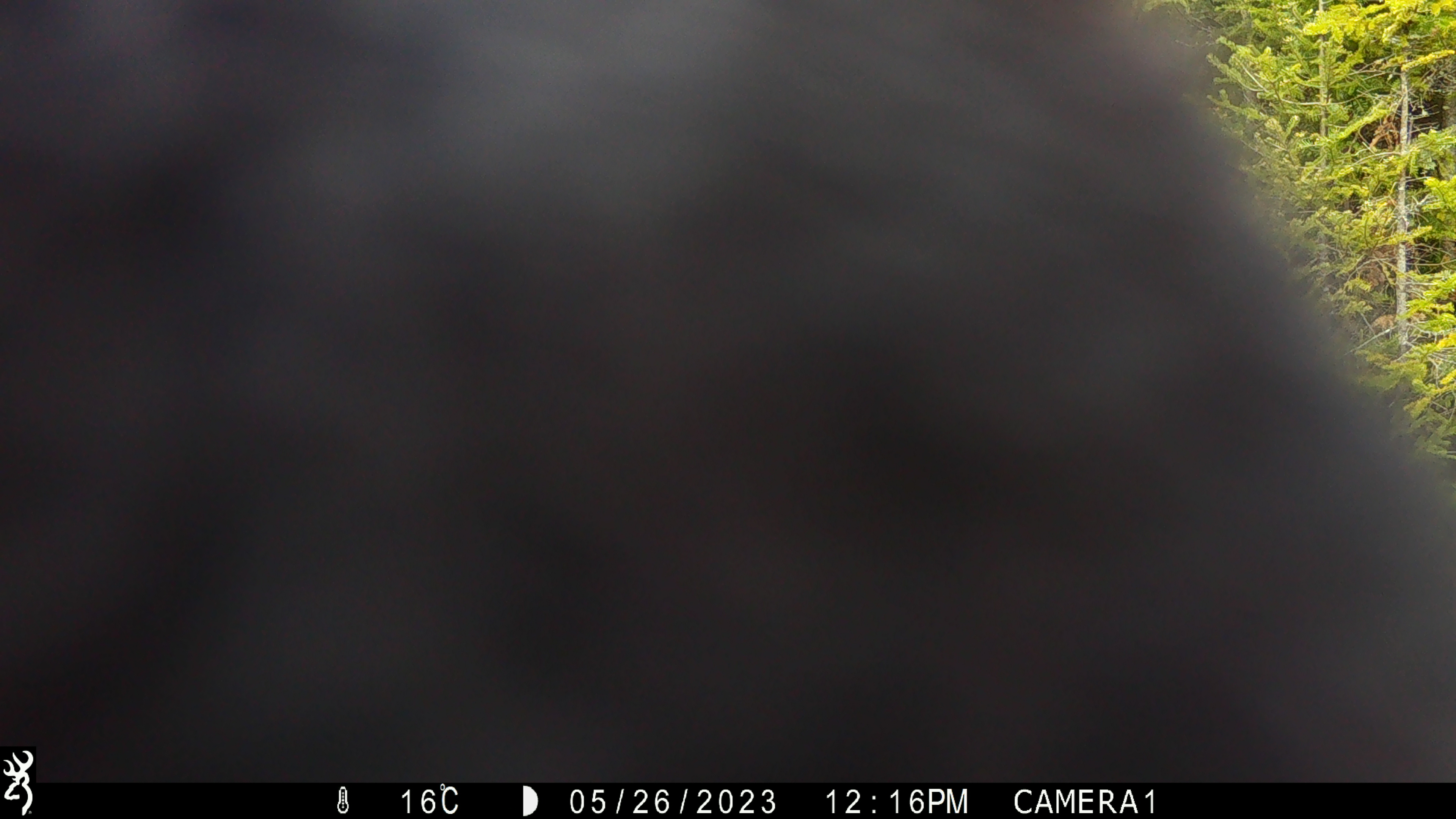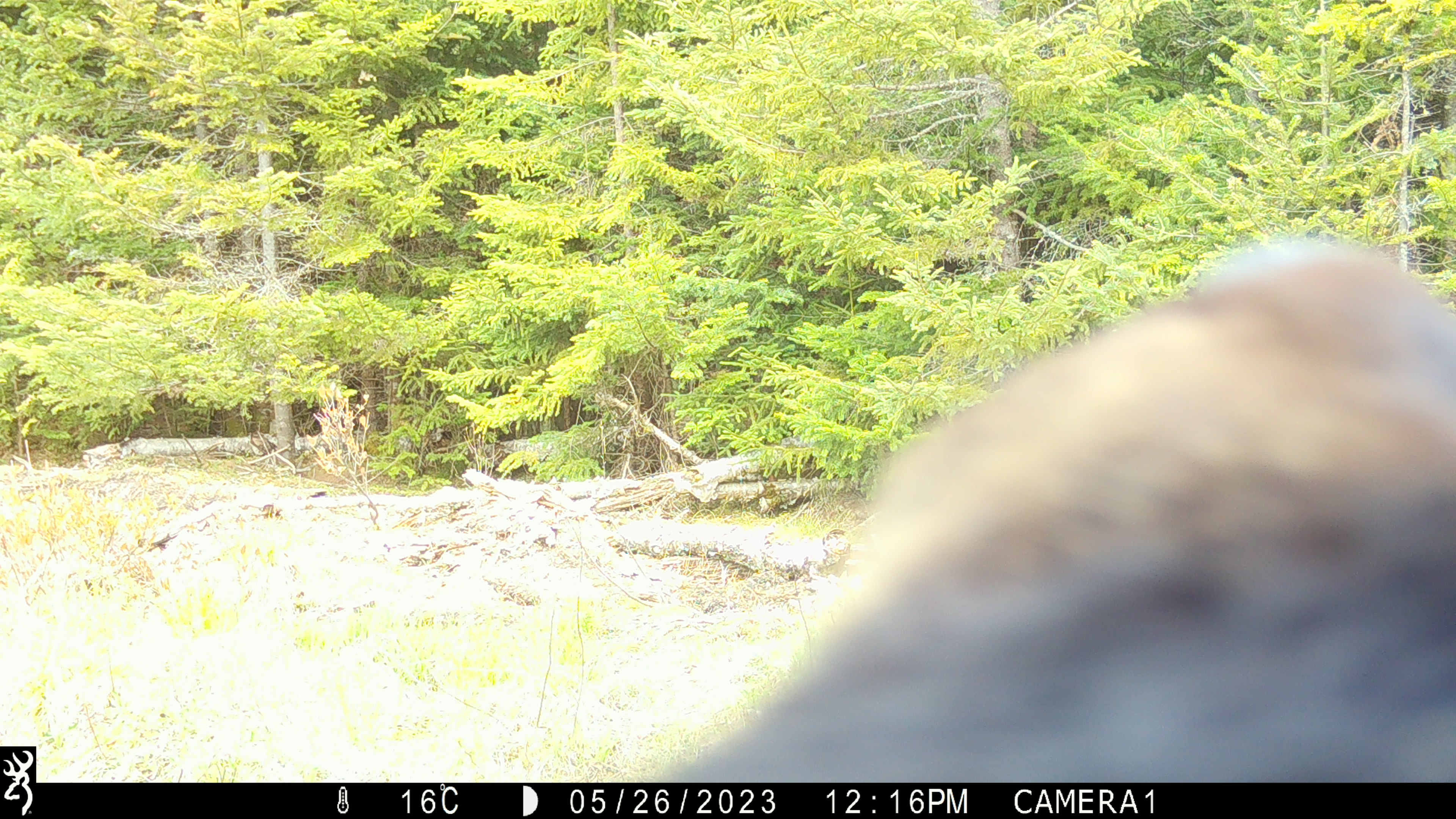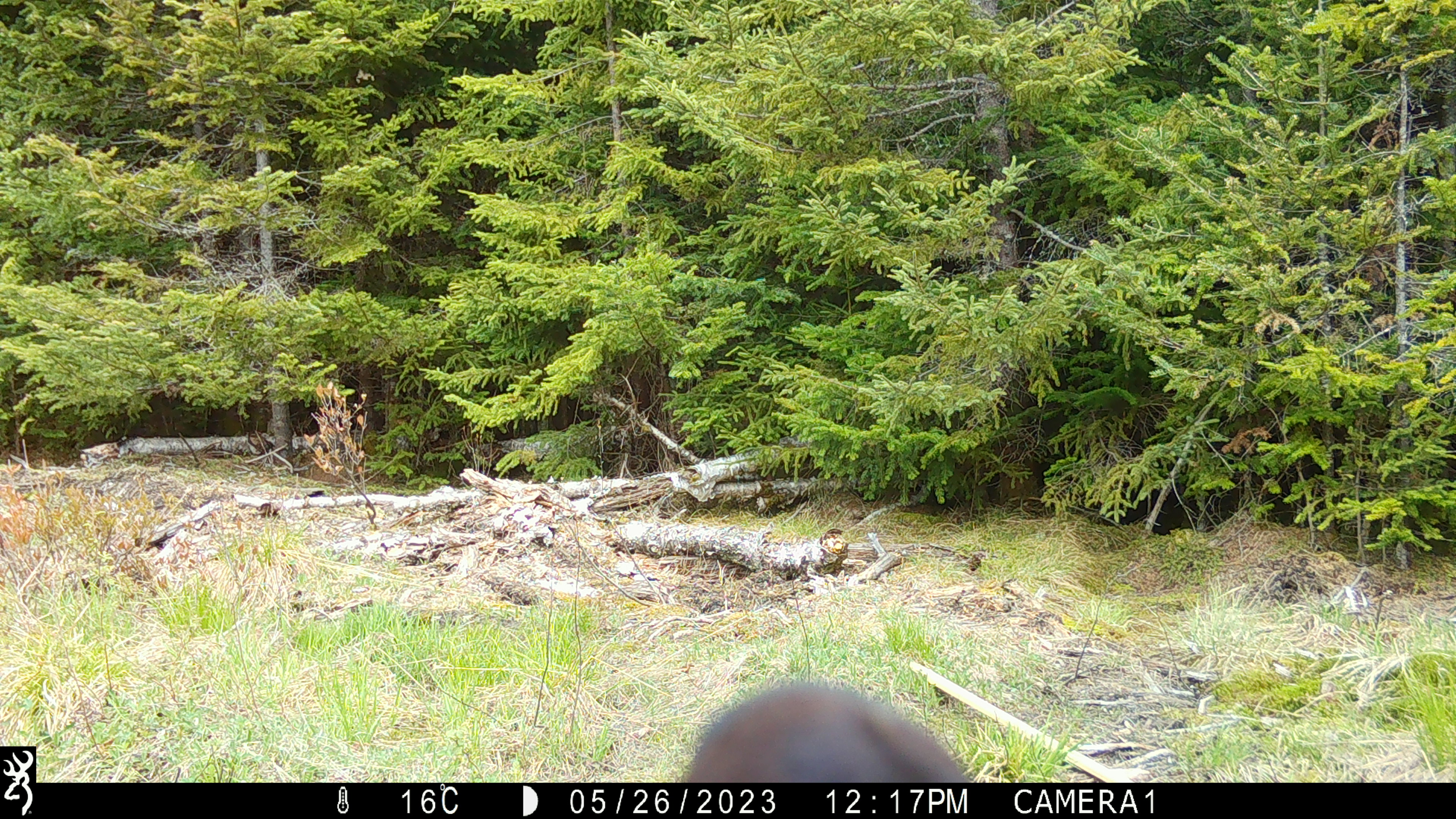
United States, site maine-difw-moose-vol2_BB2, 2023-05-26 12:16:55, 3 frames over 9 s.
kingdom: Animalia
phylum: Chordata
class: Mammalia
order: Carnivora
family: Ursidae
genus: Ursus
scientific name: Ursus americanus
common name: black bear